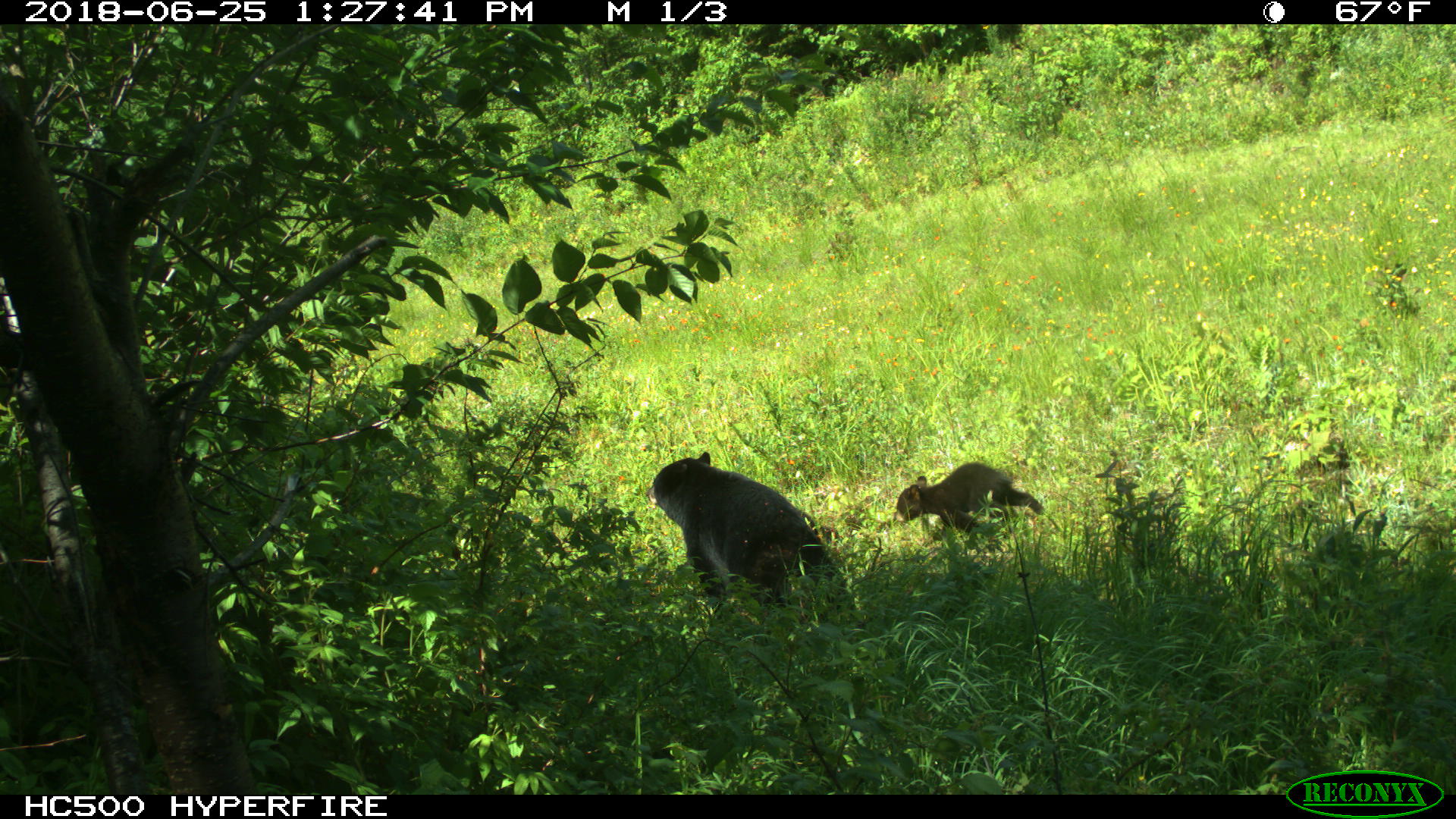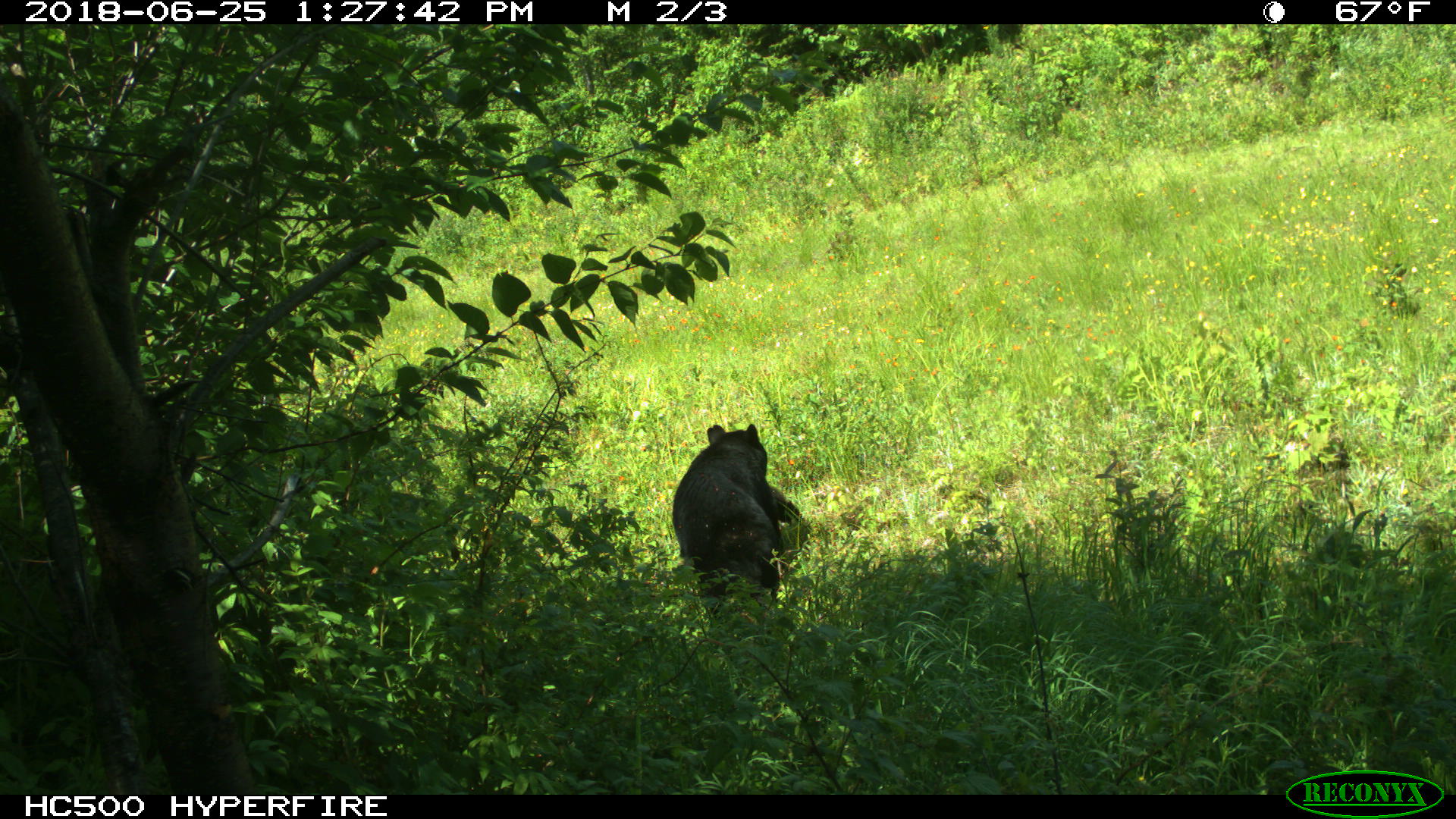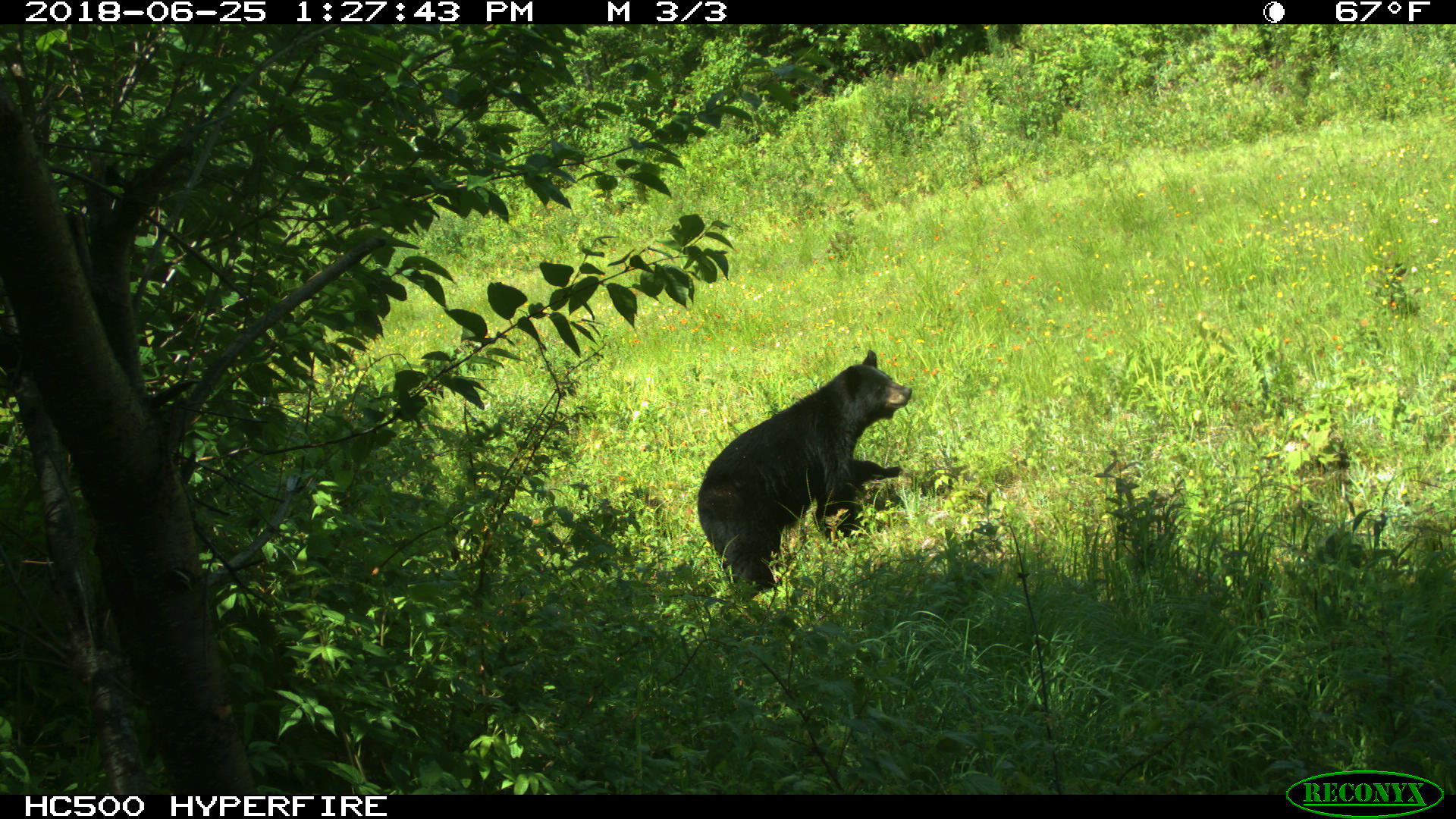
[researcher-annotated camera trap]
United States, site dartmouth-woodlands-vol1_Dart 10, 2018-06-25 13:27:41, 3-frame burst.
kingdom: Animalia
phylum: Chordata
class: Mammalia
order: Carnivora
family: Ursidae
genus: Ursus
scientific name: Ursus americanus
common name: black bear